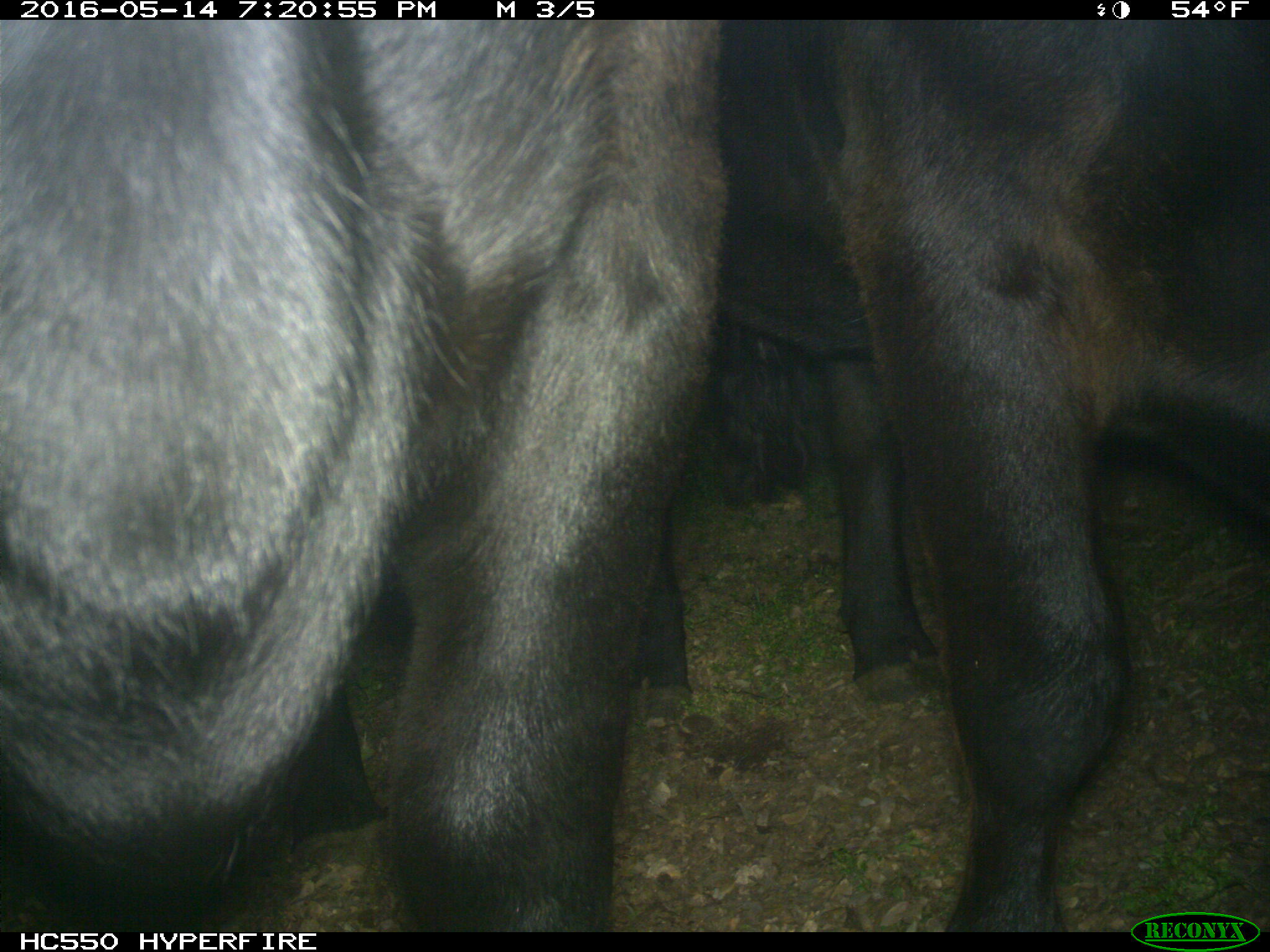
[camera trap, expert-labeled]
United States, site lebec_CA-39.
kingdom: Animalia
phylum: Chordata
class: Mammalia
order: Artiodactyla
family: Bovidae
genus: Bos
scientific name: Bos taurus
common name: domestic cow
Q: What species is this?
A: Bos taurus (domestic cow).